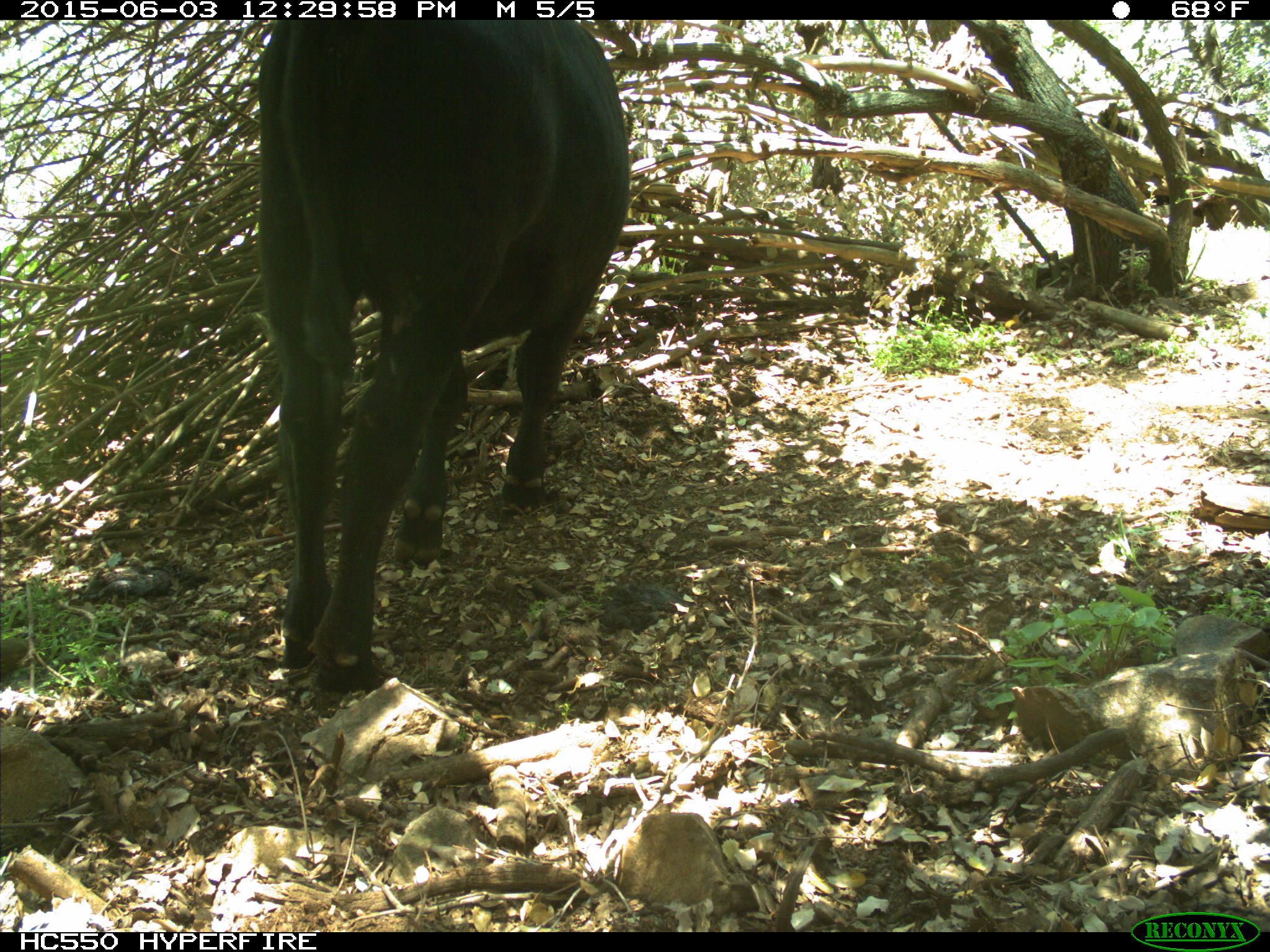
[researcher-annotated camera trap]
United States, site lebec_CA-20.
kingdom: Animalia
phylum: Chordata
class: Mammalia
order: Artiodactyla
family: Bovidae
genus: Bos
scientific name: Bos taurus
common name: domestic cow